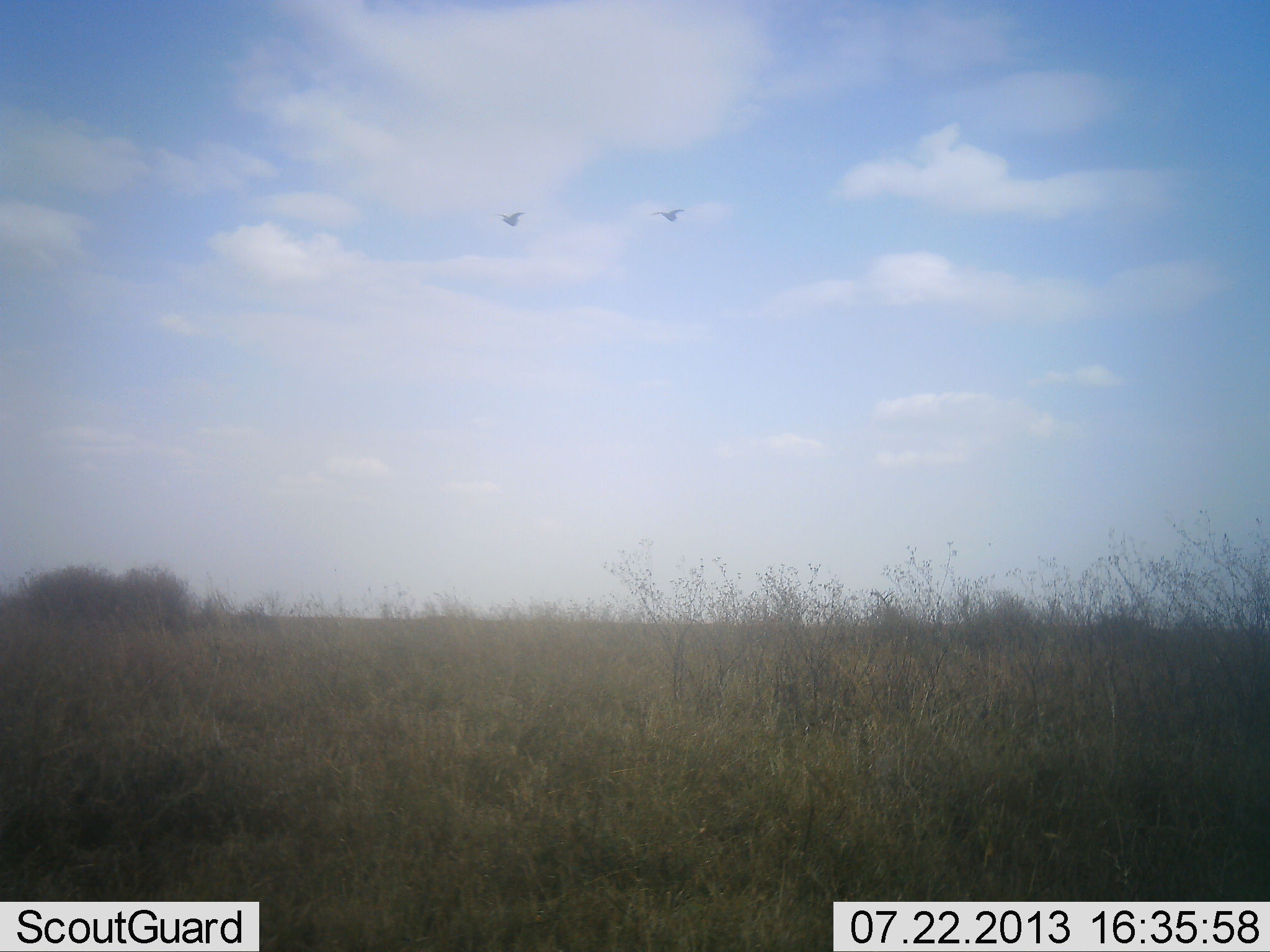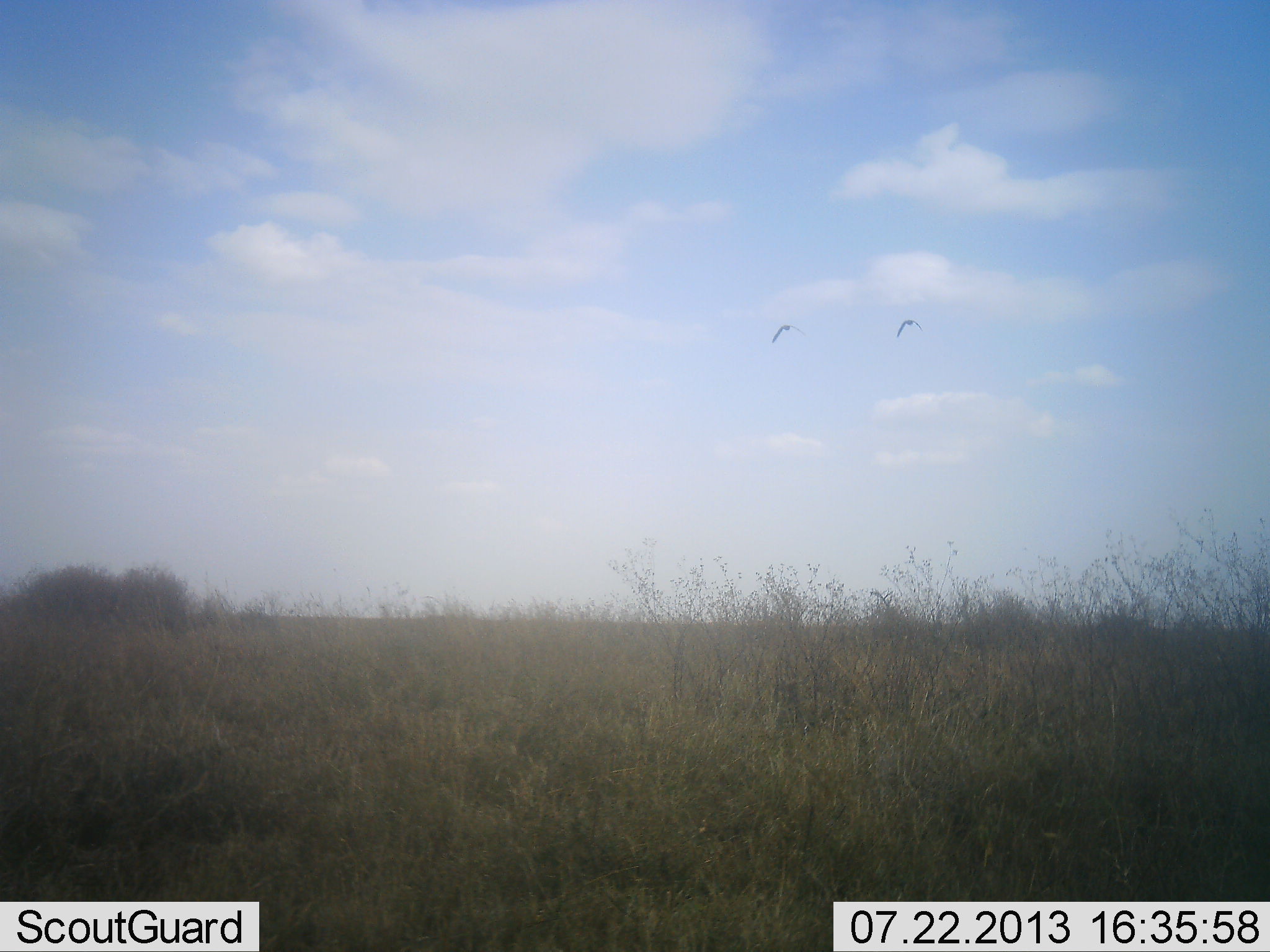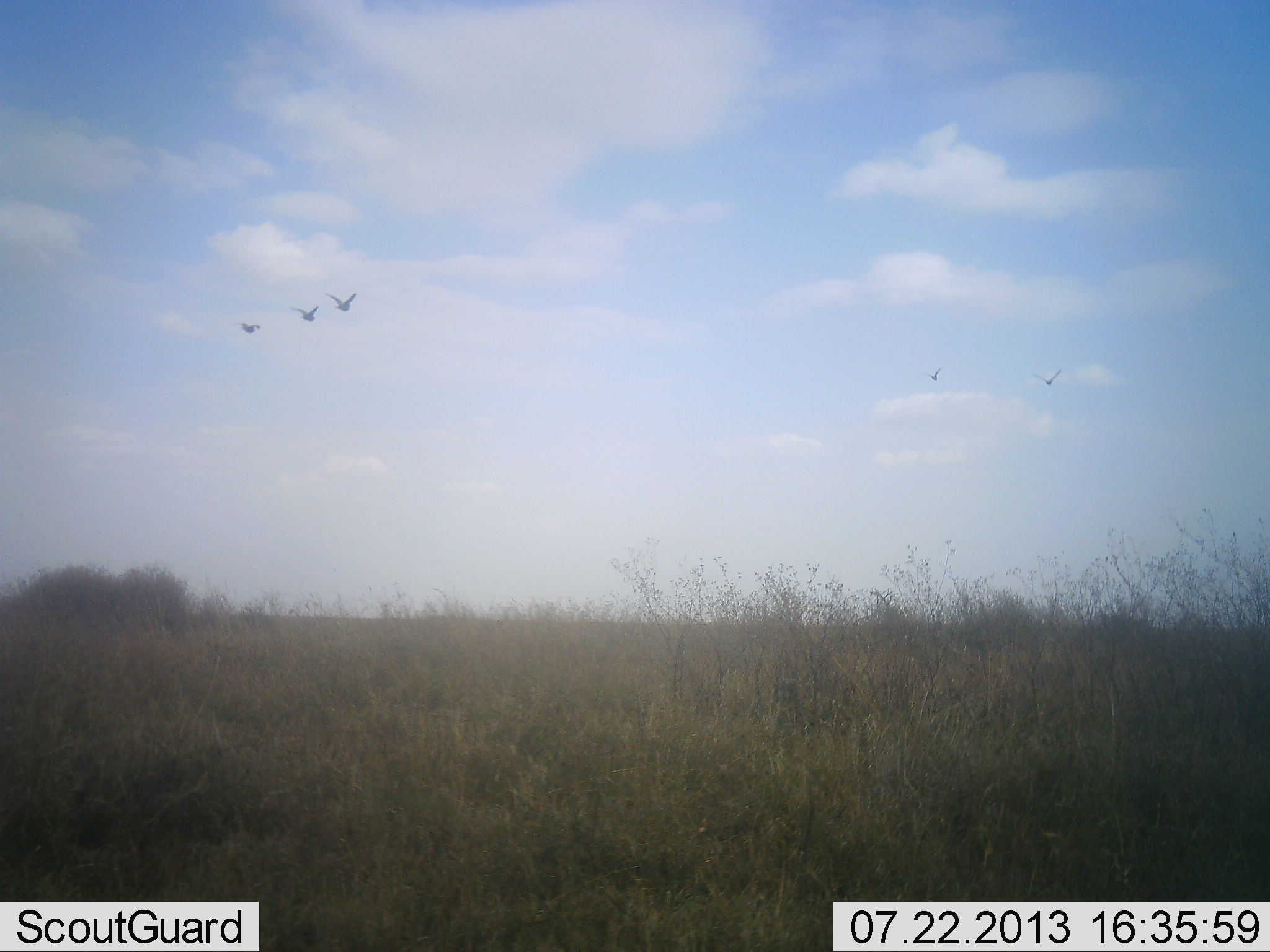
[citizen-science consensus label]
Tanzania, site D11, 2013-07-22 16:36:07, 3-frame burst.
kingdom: Animalia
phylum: Chordata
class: Aves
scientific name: Aves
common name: bird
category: otherbird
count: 5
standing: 0%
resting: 0%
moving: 100%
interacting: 0%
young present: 10%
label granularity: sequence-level